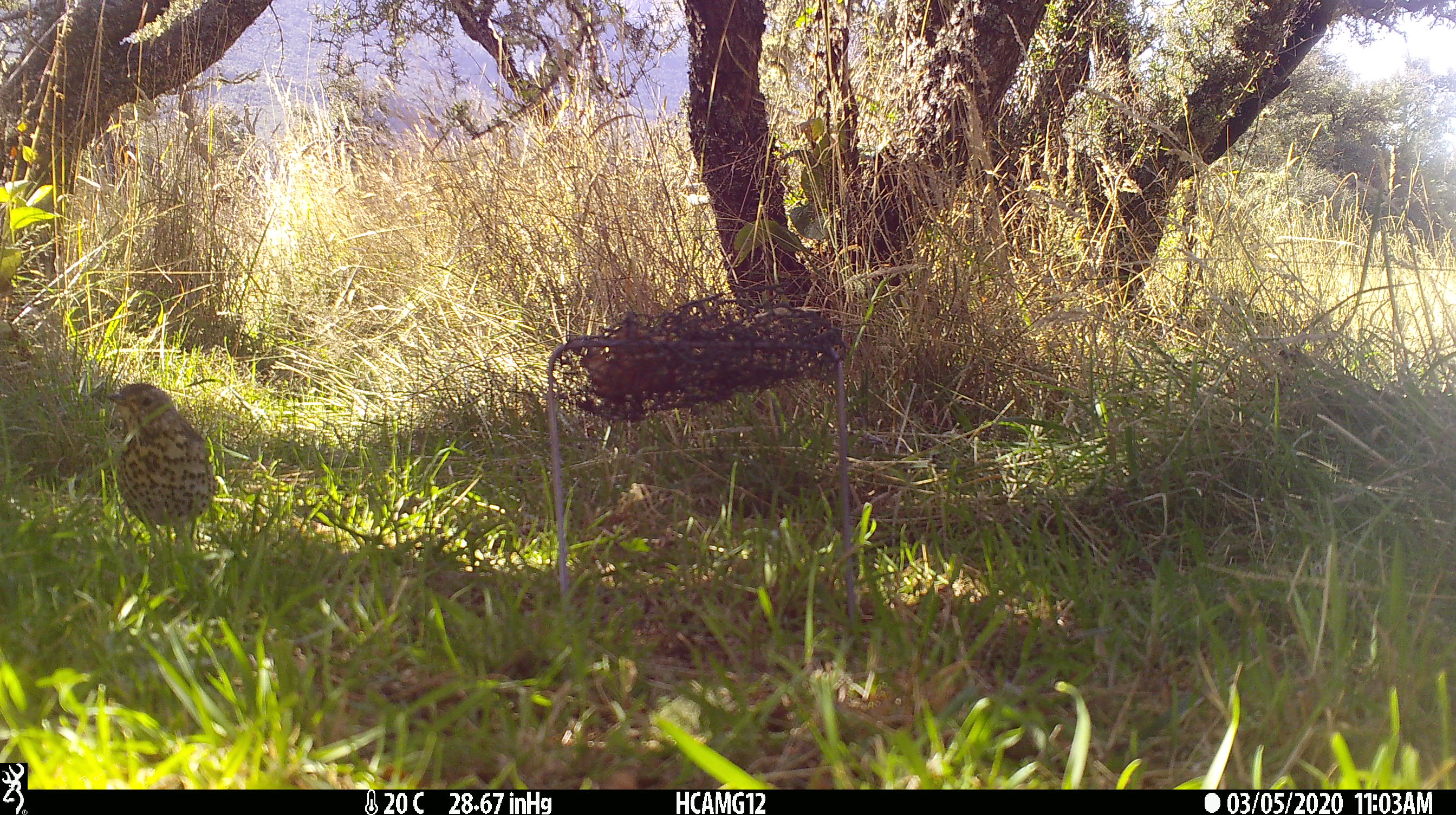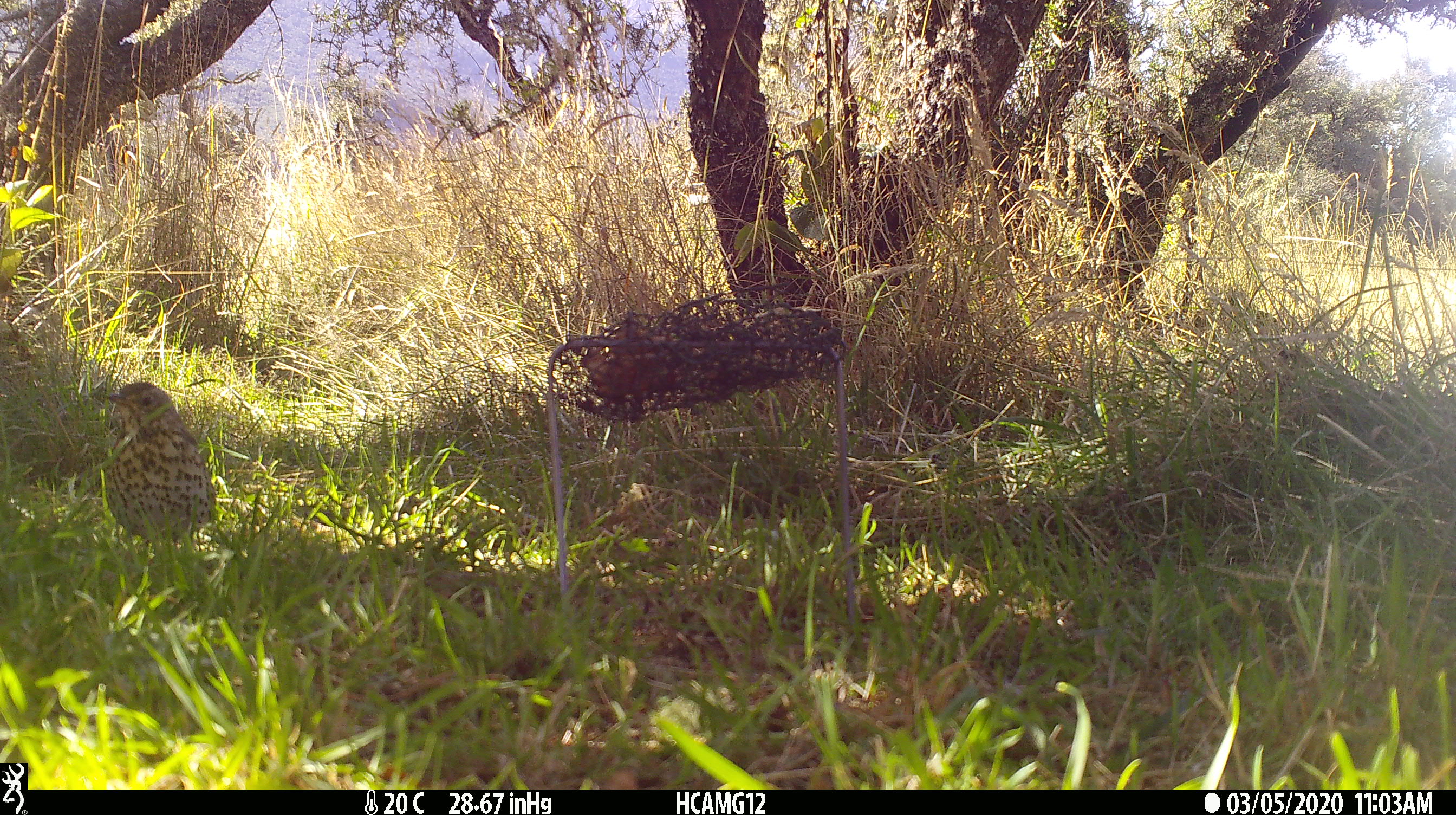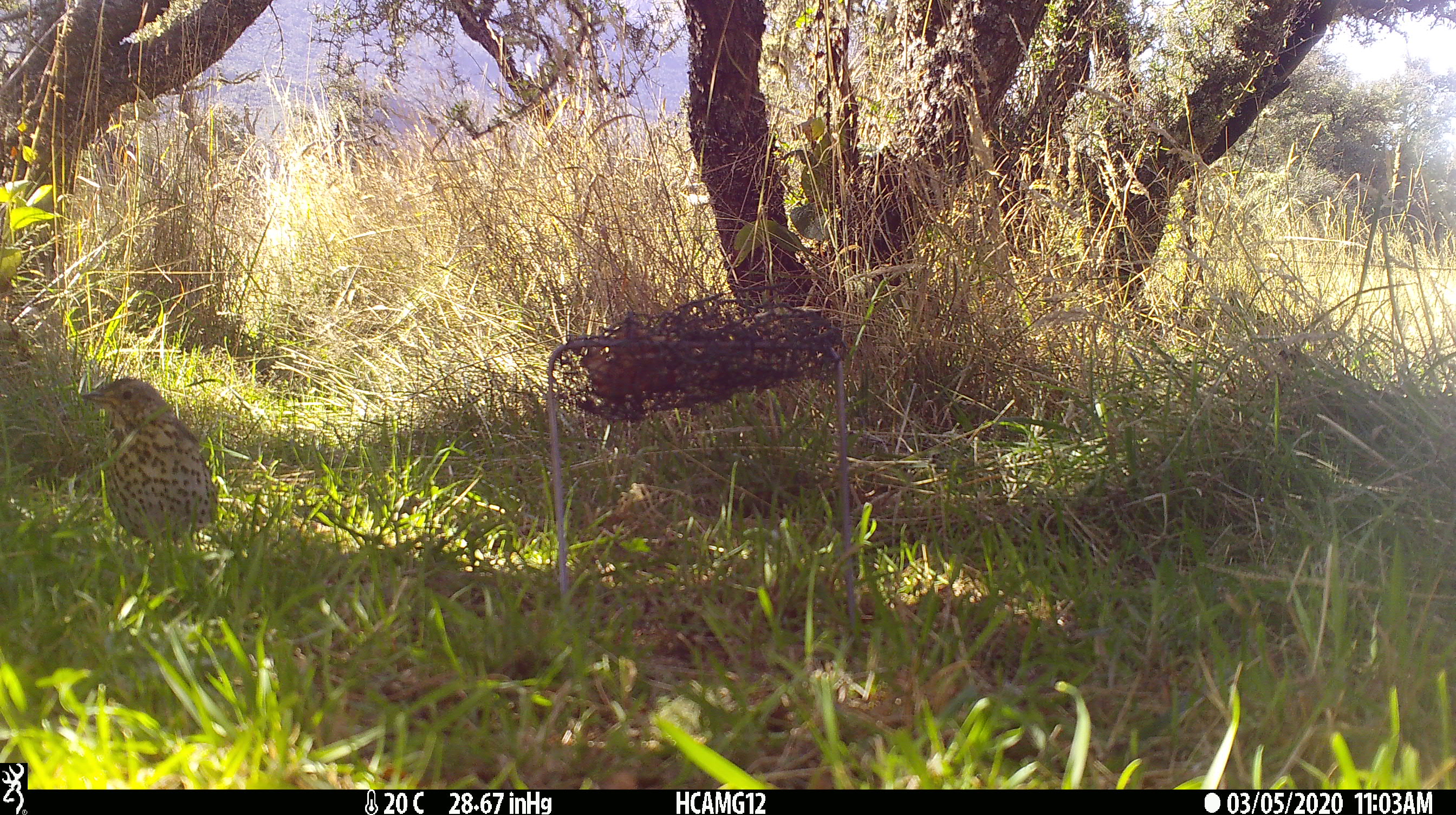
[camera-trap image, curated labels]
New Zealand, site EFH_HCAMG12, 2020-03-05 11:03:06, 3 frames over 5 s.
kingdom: Animalia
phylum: Chordata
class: Aves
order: Passeriformes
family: Turdidae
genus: Turdus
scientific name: Turdus philomelos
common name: song thrush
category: thrush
Thrush (song thrush) (Turdus philomelos).